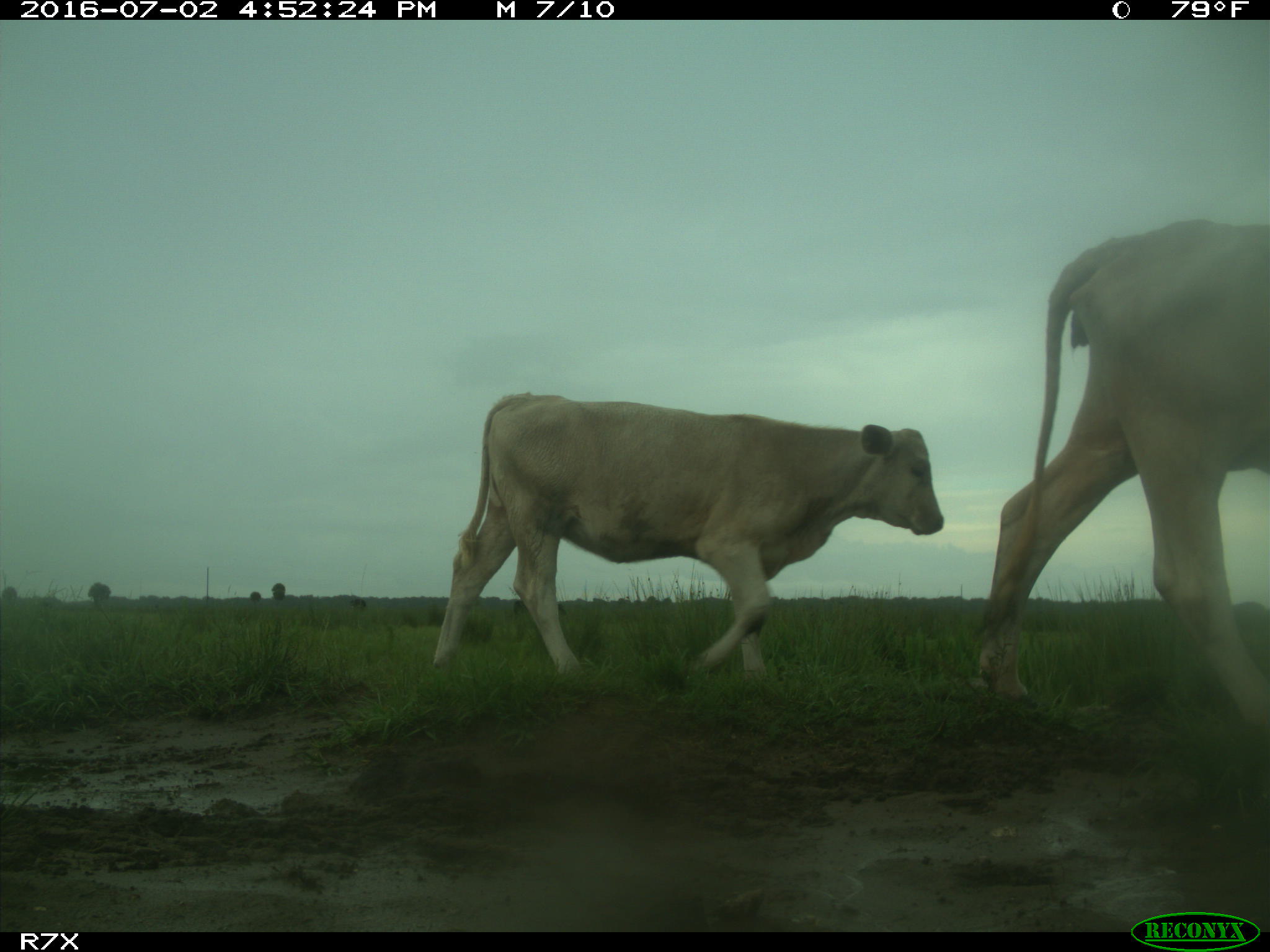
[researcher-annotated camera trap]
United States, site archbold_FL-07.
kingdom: Animalia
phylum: Chordata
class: Mammalia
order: Artiodactyla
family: Bovidae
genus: Bos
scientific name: Bos taurus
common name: domestic cow